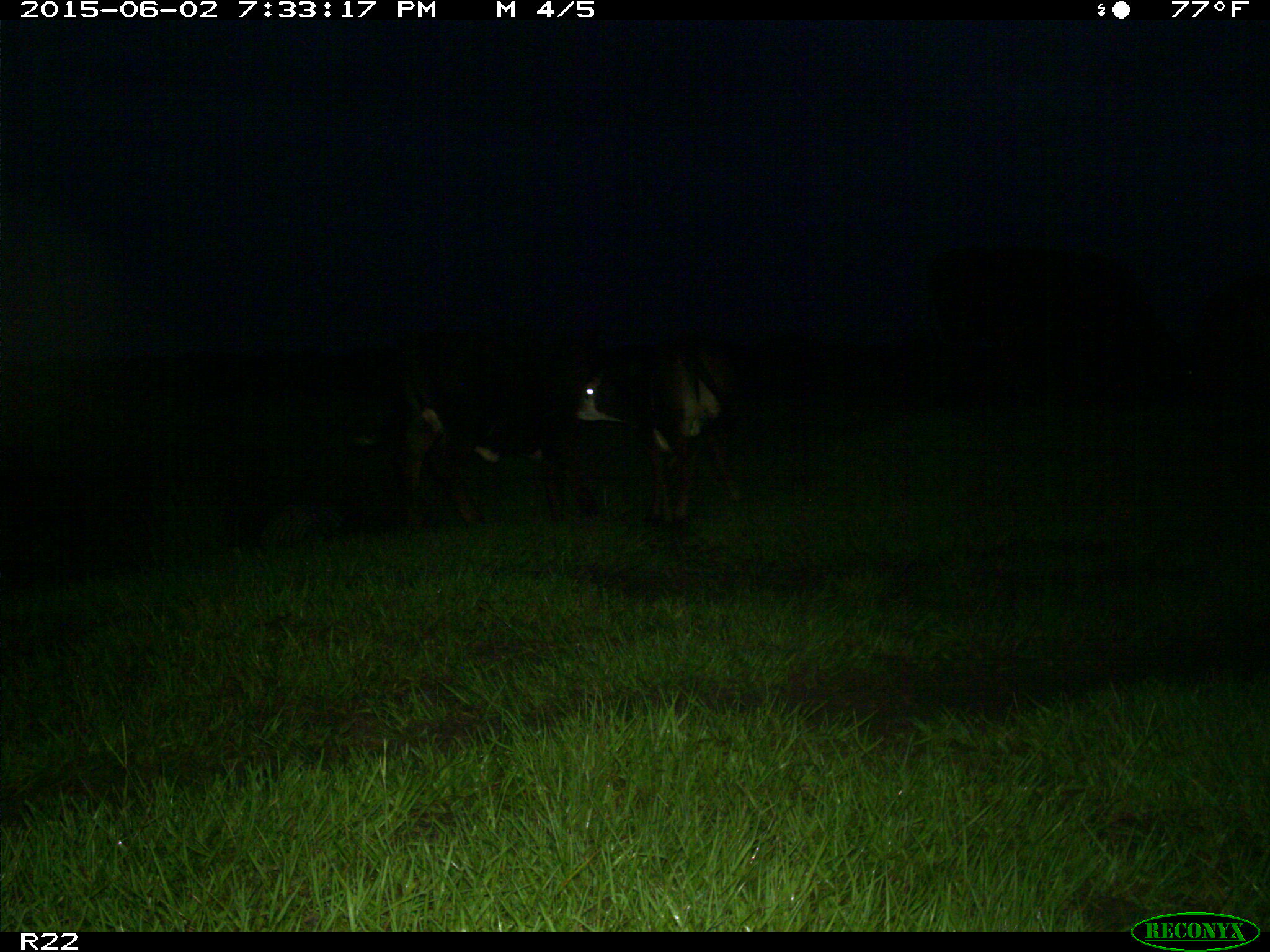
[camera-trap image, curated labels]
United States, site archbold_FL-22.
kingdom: Animalia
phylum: Chordata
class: Mammalia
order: Artiodactyla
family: Bovidae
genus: Bos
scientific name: Bos taurus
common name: domestic cow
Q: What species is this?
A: Bos taurus (domestic cow).